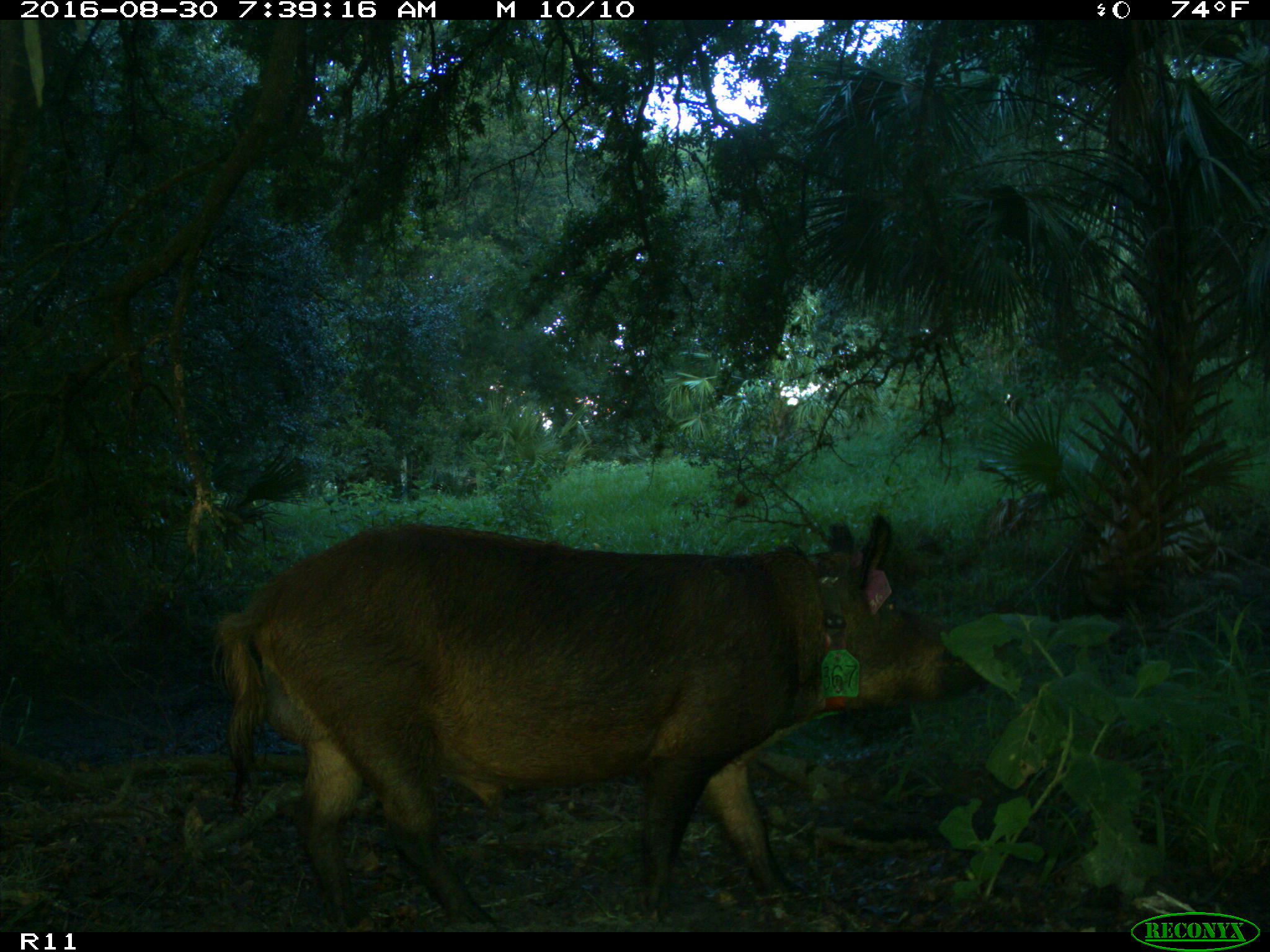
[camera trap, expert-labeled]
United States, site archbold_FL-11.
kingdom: Animalia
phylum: Chordata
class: Mammalia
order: Artiodactyla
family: Suidae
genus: Sus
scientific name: Sus scrofa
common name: wild boar